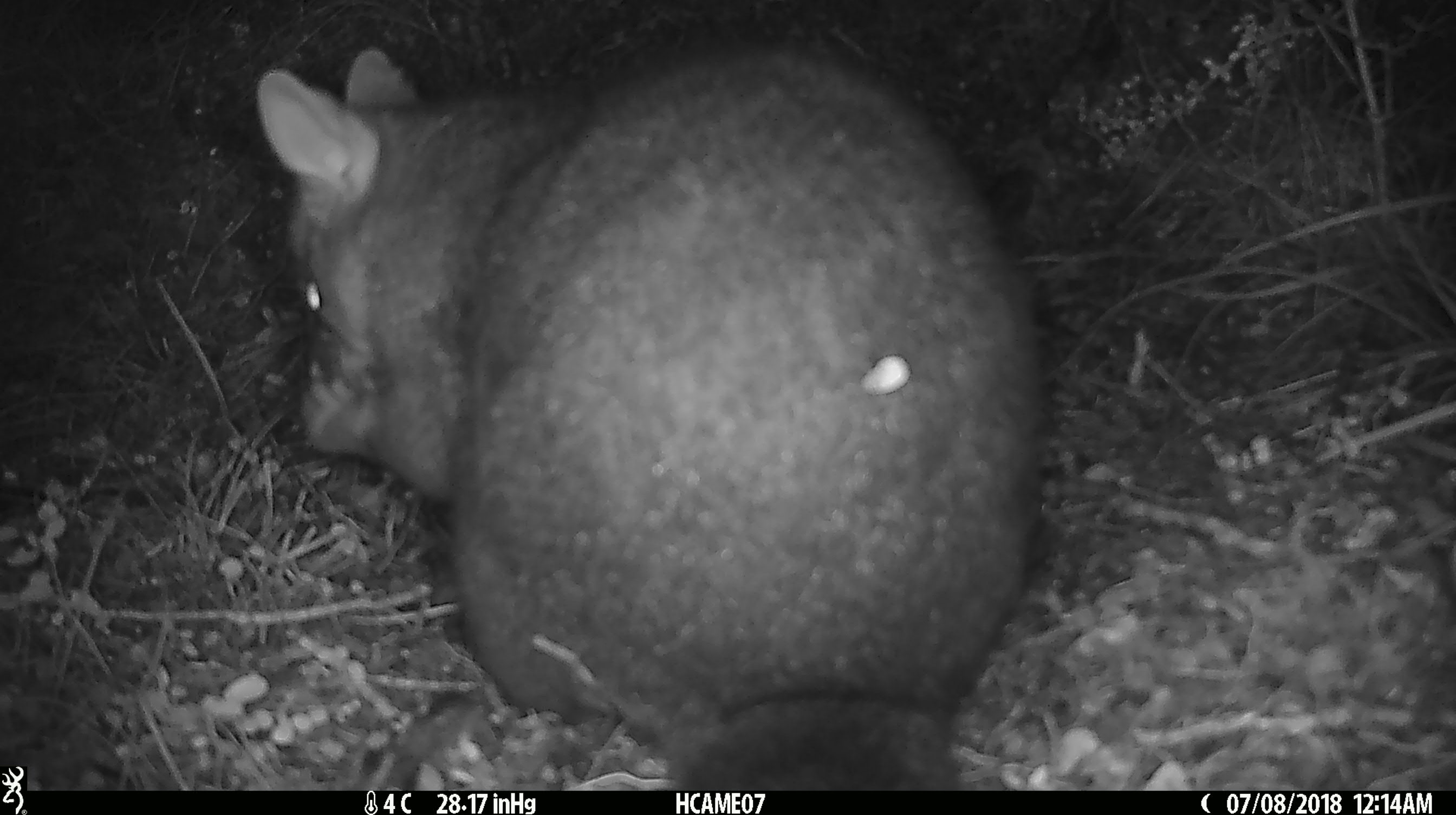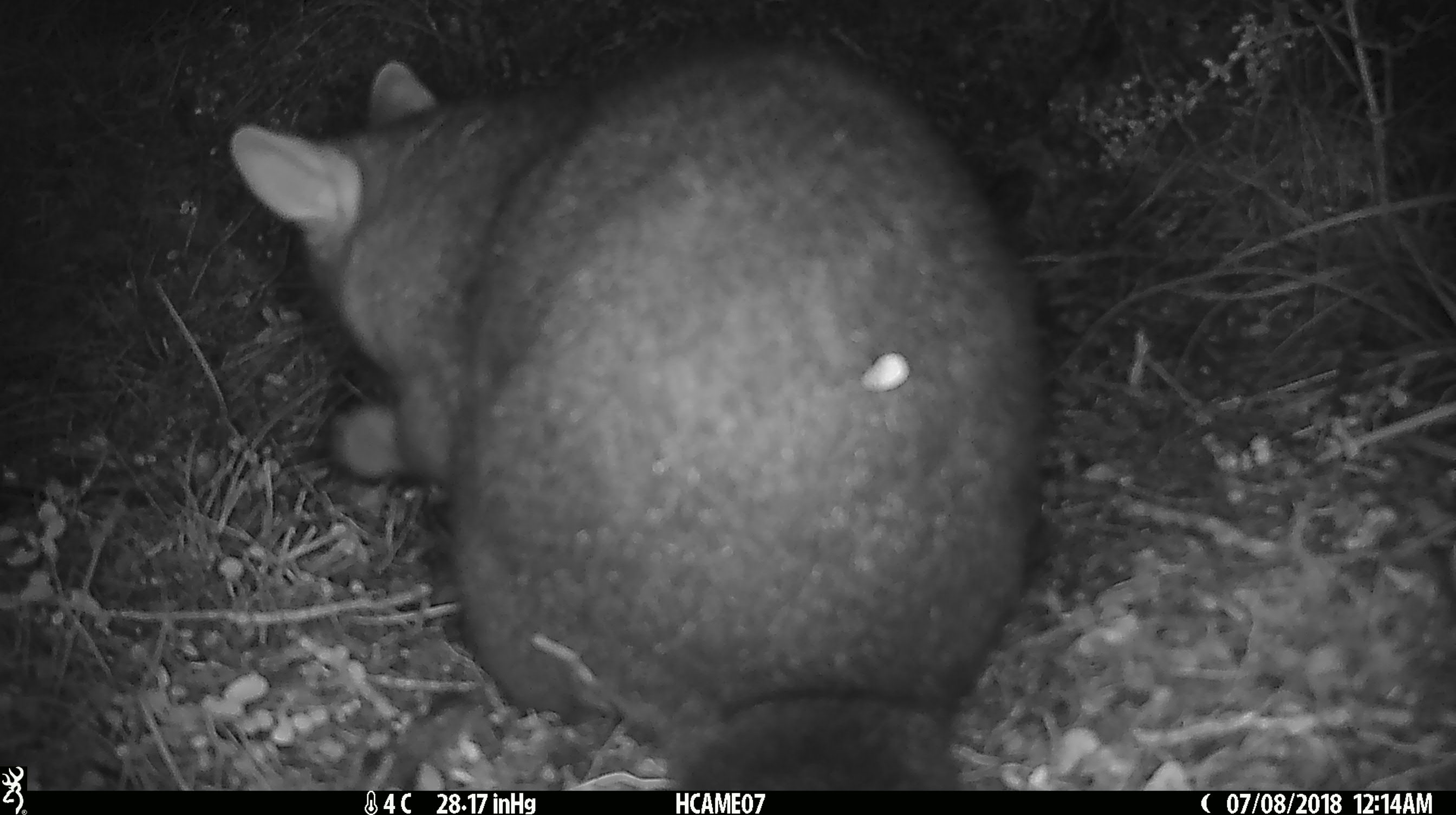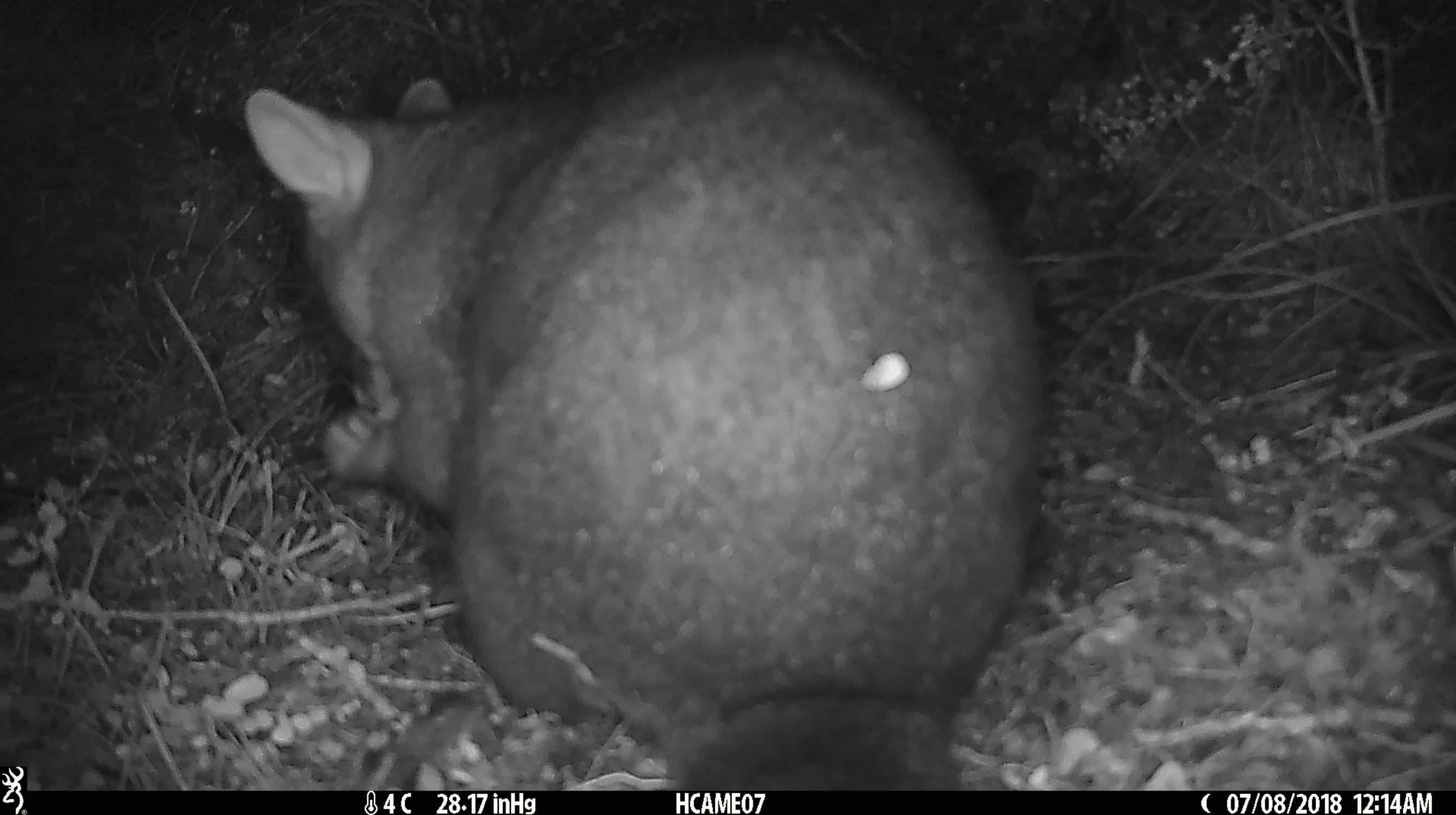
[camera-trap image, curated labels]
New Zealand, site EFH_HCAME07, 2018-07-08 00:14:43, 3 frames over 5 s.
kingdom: Animalia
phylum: Chordata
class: Mammalia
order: Diprotodontia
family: Phalangeridae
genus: Trichosurus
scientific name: Trichosurus vulpecula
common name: common brushtail possum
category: possum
Possum (common brushtail possum) (Trichosurus vulpecula).